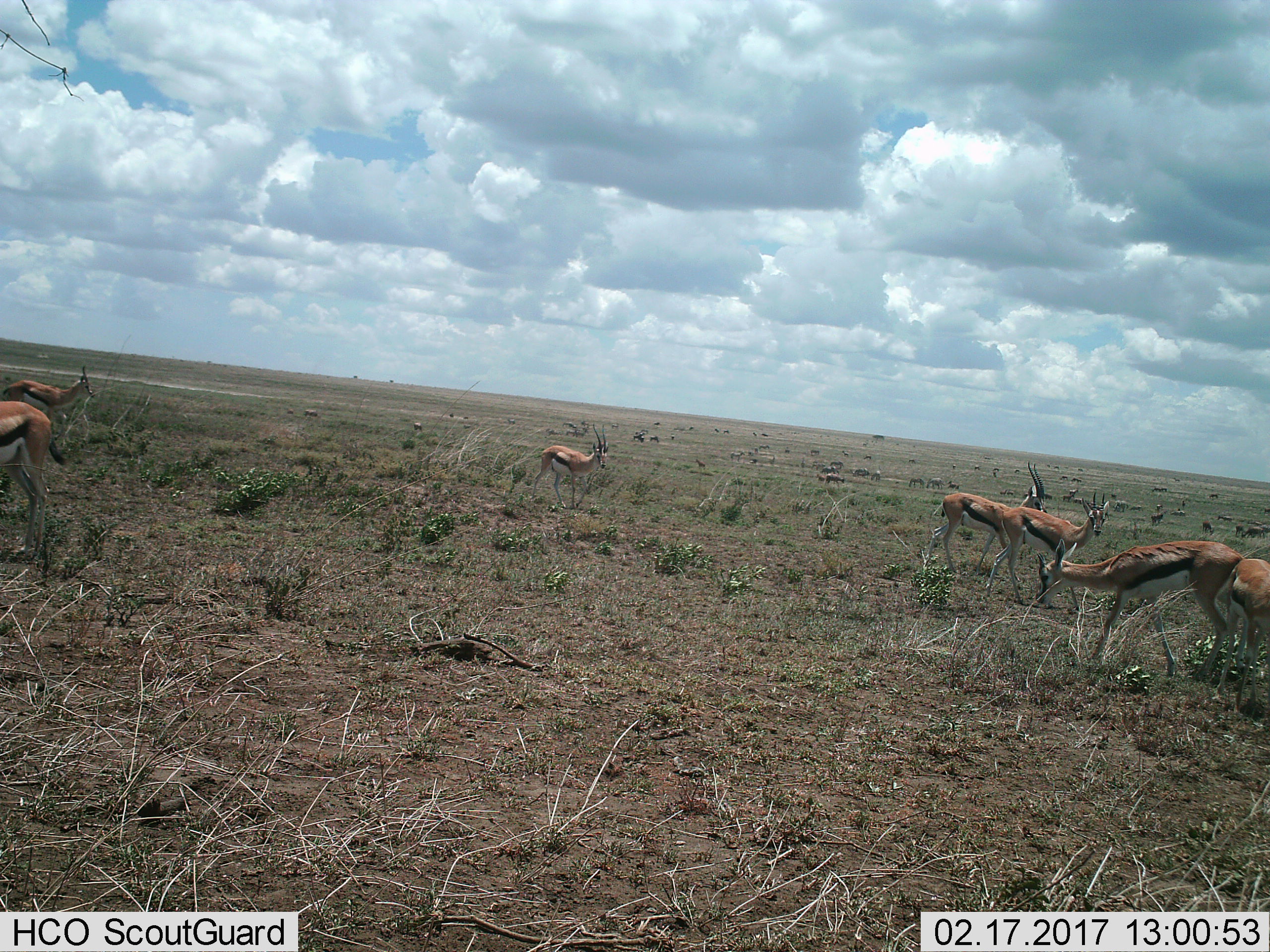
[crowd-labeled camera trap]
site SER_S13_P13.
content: unidentified animal